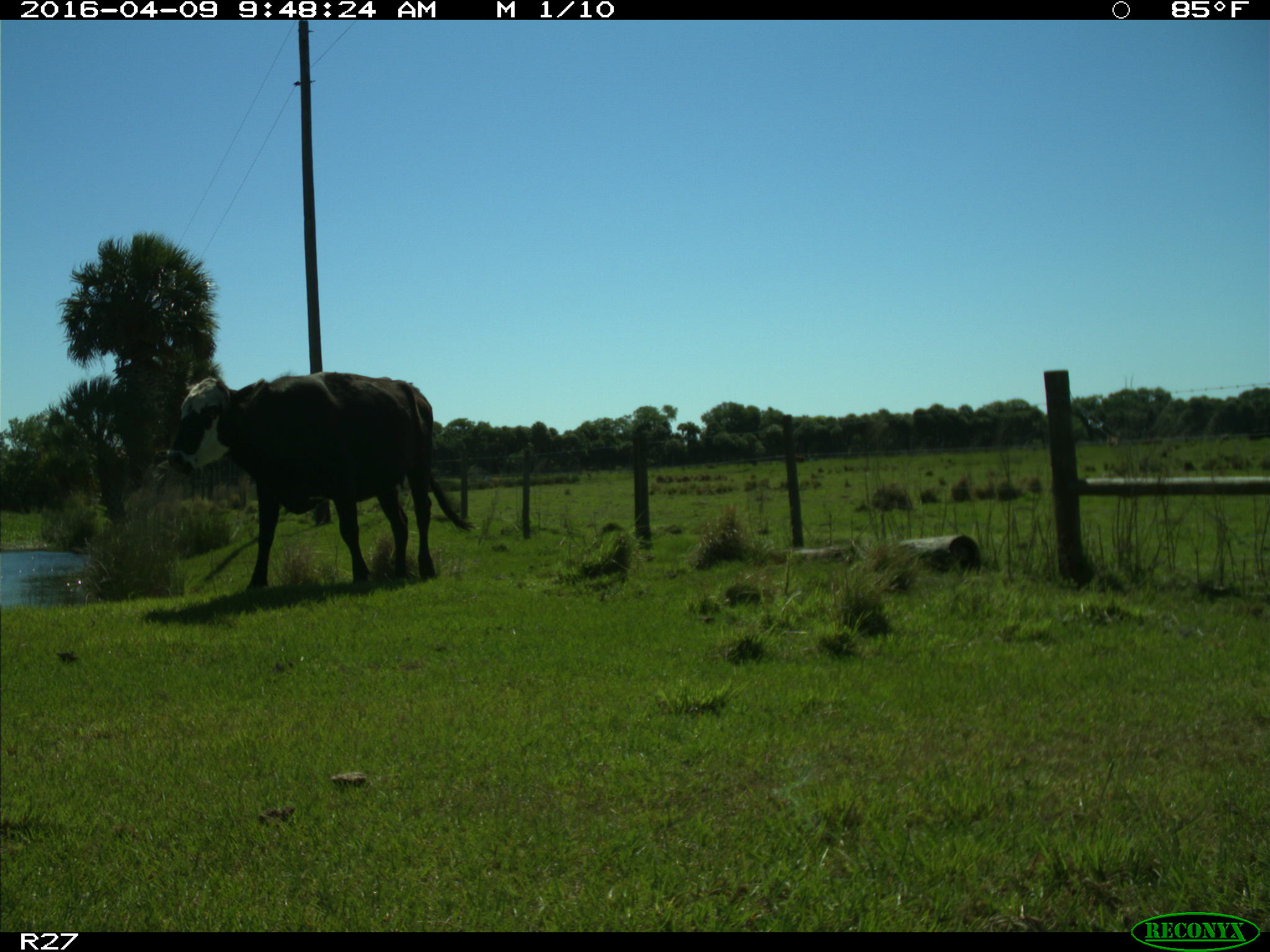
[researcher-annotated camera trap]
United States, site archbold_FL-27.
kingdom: Animalia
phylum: Chordata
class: Mammalia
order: Artiodactyla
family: Bovidae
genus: Bos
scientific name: Bos taurus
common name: domestic cow